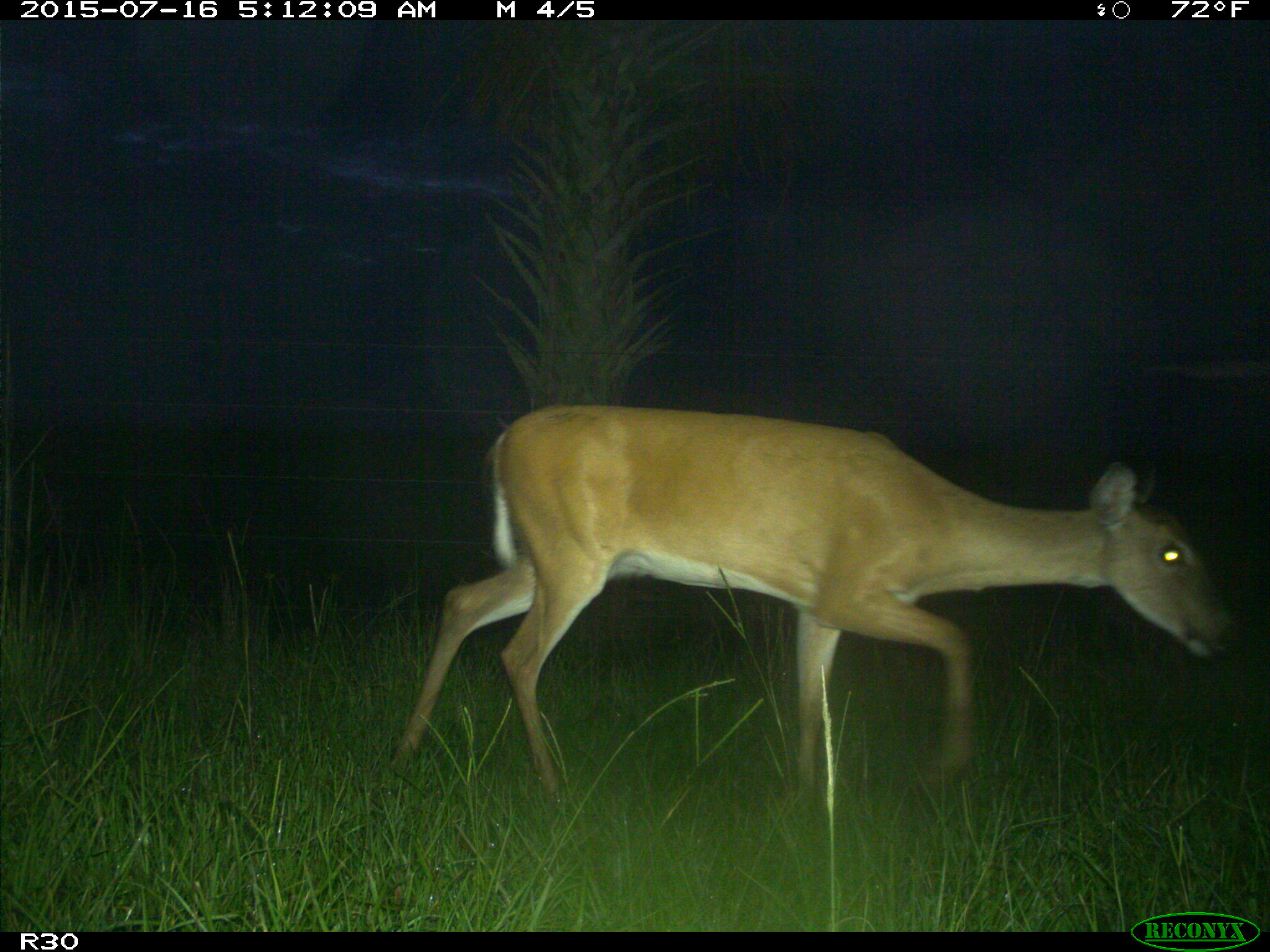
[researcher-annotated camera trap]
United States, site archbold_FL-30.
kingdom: Animalia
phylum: Chordata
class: Mammalia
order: Artiodactyla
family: Cervidae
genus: Odocoileus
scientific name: Odocoileus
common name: deer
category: unidentified deer